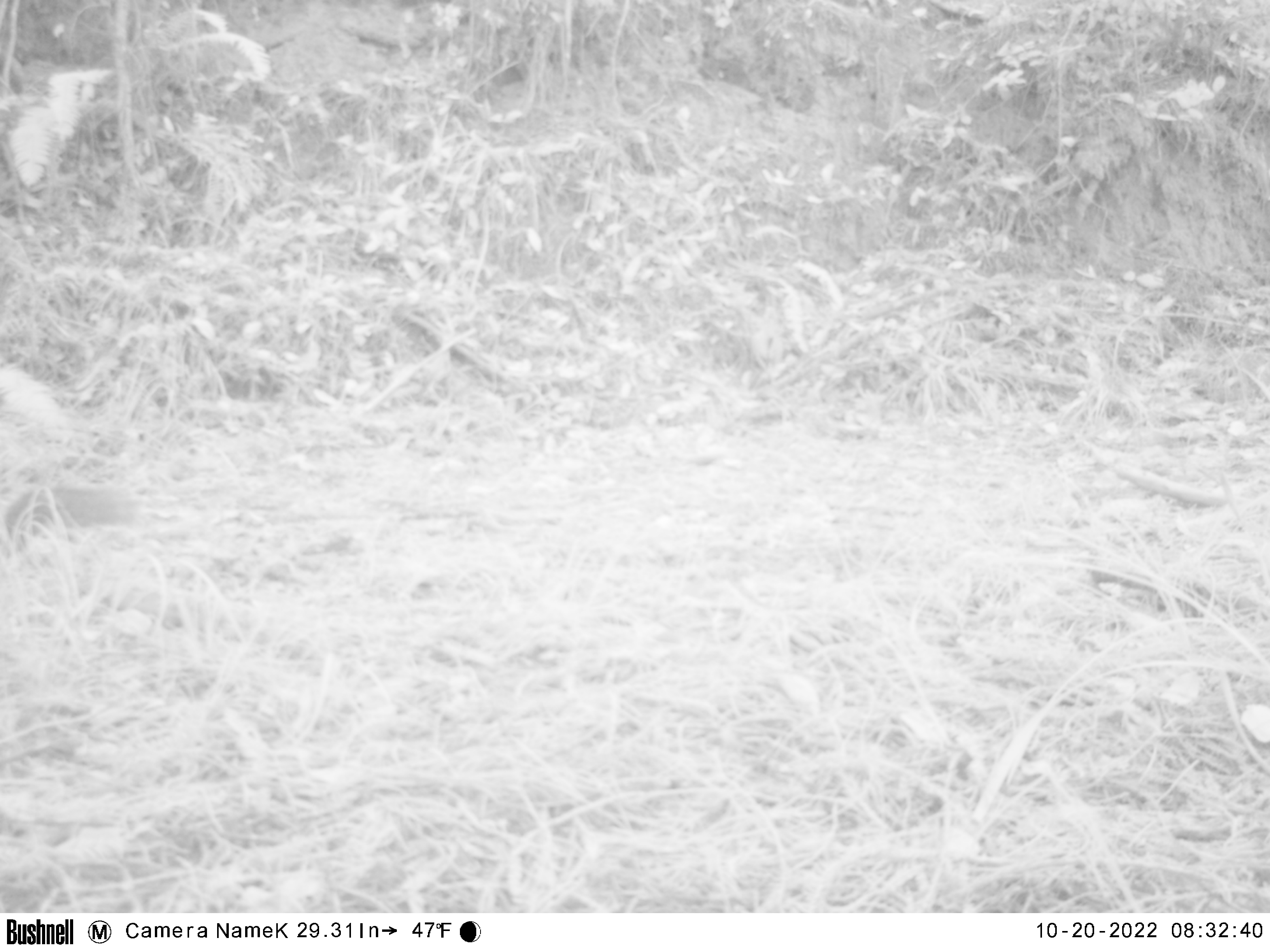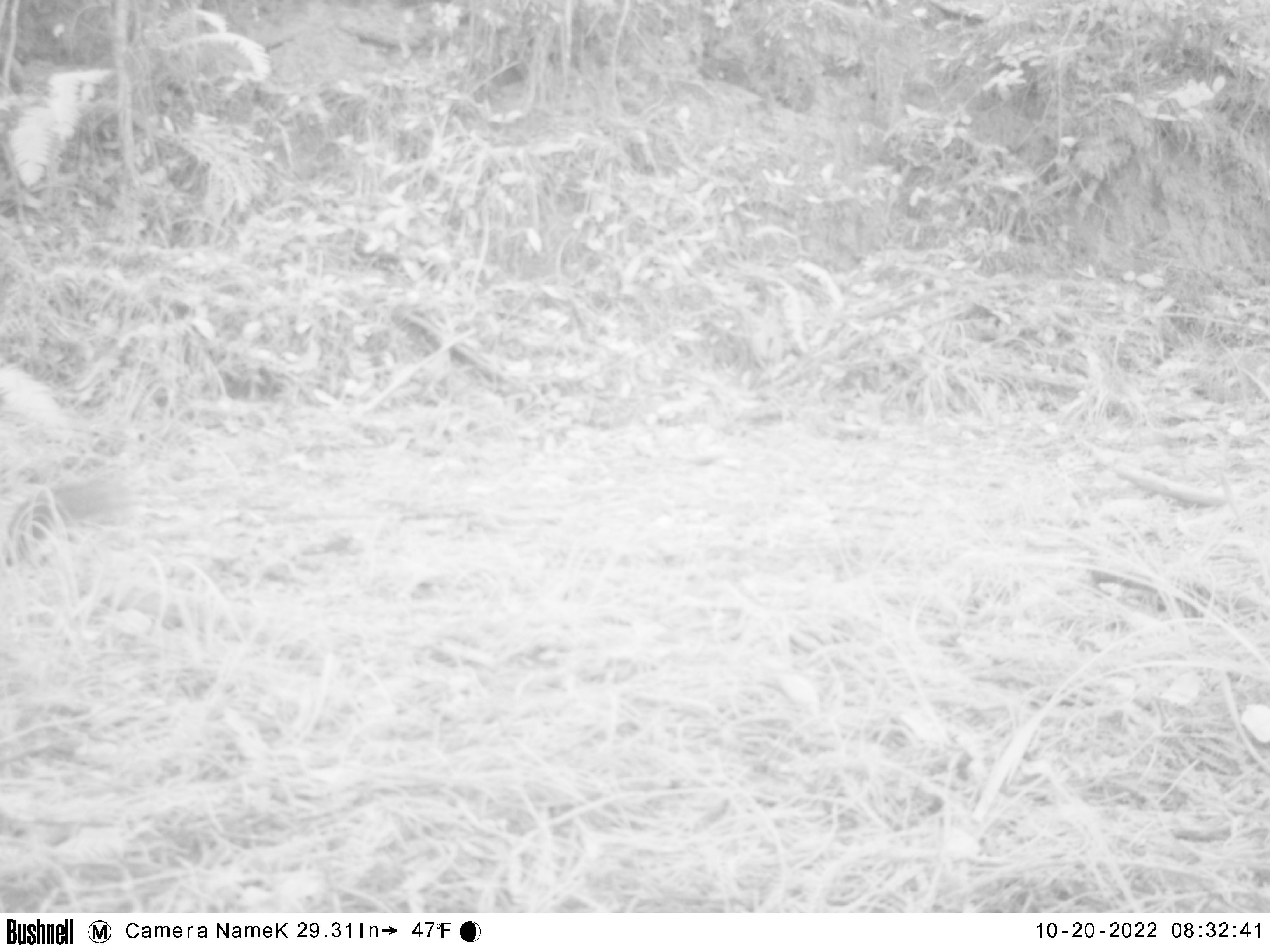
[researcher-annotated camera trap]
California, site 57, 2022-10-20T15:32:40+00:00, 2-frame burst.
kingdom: Animalia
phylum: Chordata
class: Mammalia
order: Rodentia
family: Sciuridae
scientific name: Sciuridae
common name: squirrel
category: unknown squirrel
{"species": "unknown squirrel (squirrel) (Sciuridae)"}